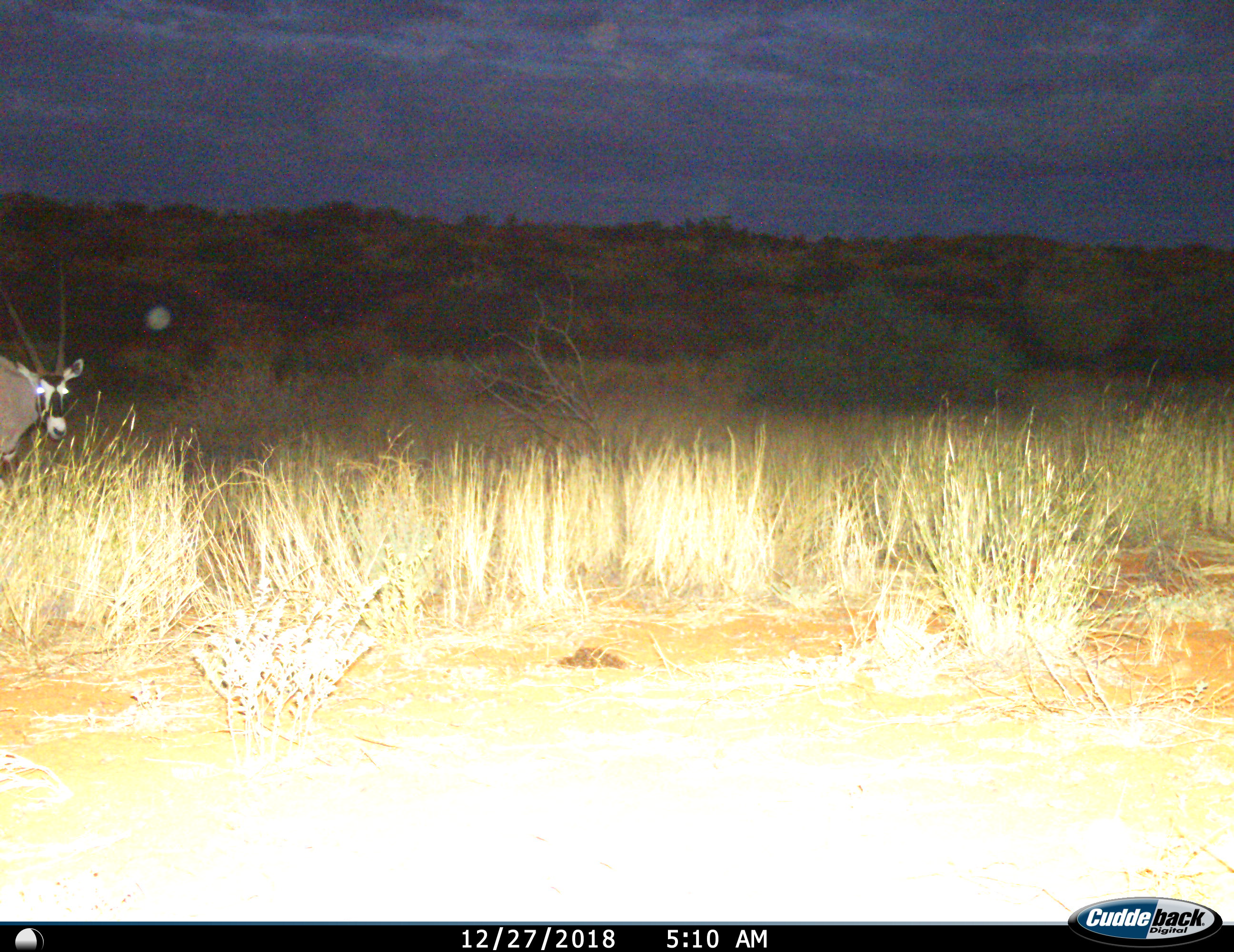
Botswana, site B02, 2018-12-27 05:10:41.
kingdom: Animalia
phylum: Chordata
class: Mammalia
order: Artiodactyla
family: Bovidae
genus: Oryx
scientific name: Oryx gazella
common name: gemsbok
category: gemsbokoryx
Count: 1.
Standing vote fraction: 60%.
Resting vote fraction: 0%.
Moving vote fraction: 40%.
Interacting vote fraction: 0%.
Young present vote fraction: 0%.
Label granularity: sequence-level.